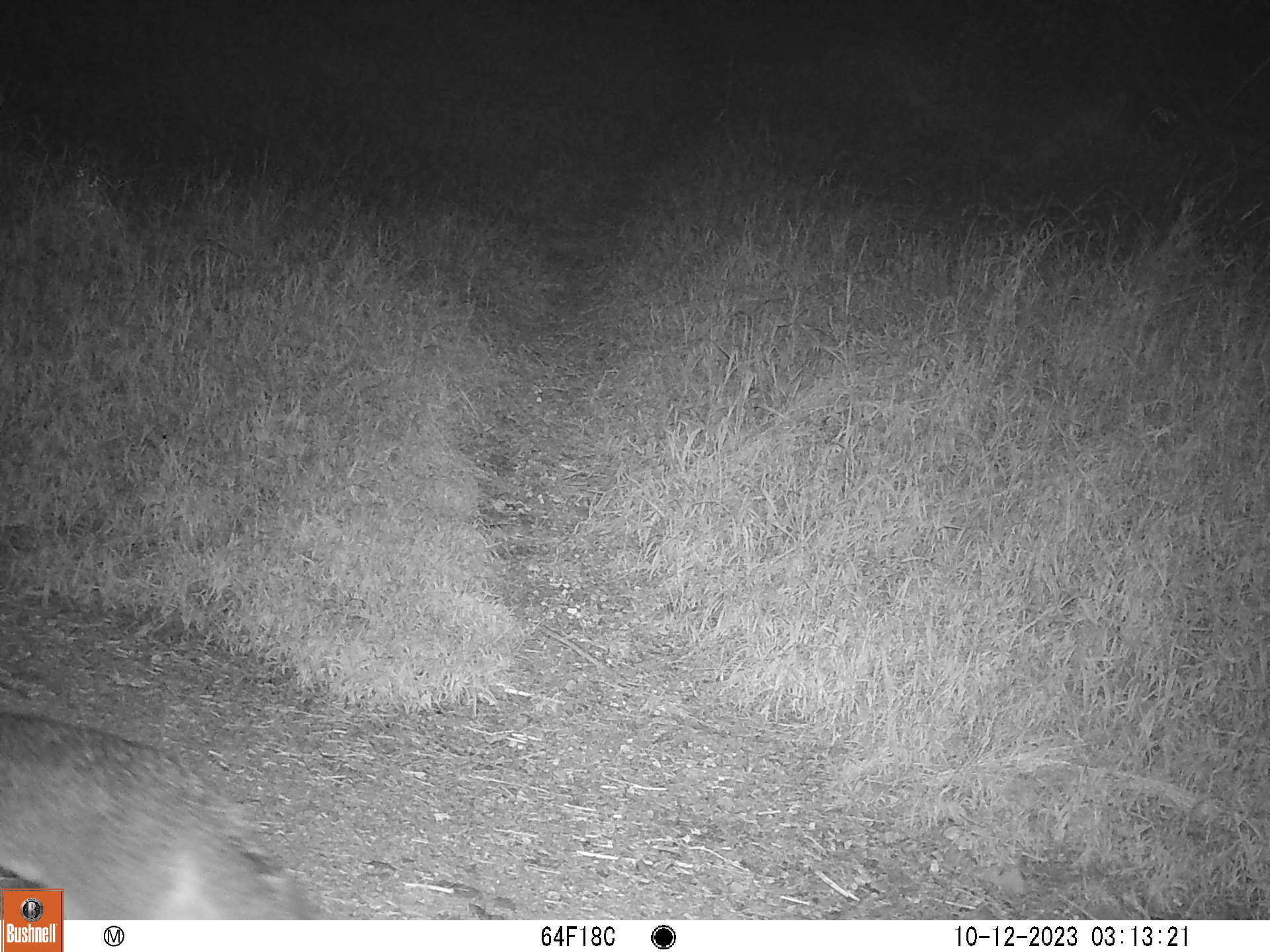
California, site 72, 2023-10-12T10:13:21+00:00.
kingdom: Animalia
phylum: Chordata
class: Mammalia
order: Carnivora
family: Canidae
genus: Urocyon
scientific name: Urocyon cinereoargenteus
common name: gray fox